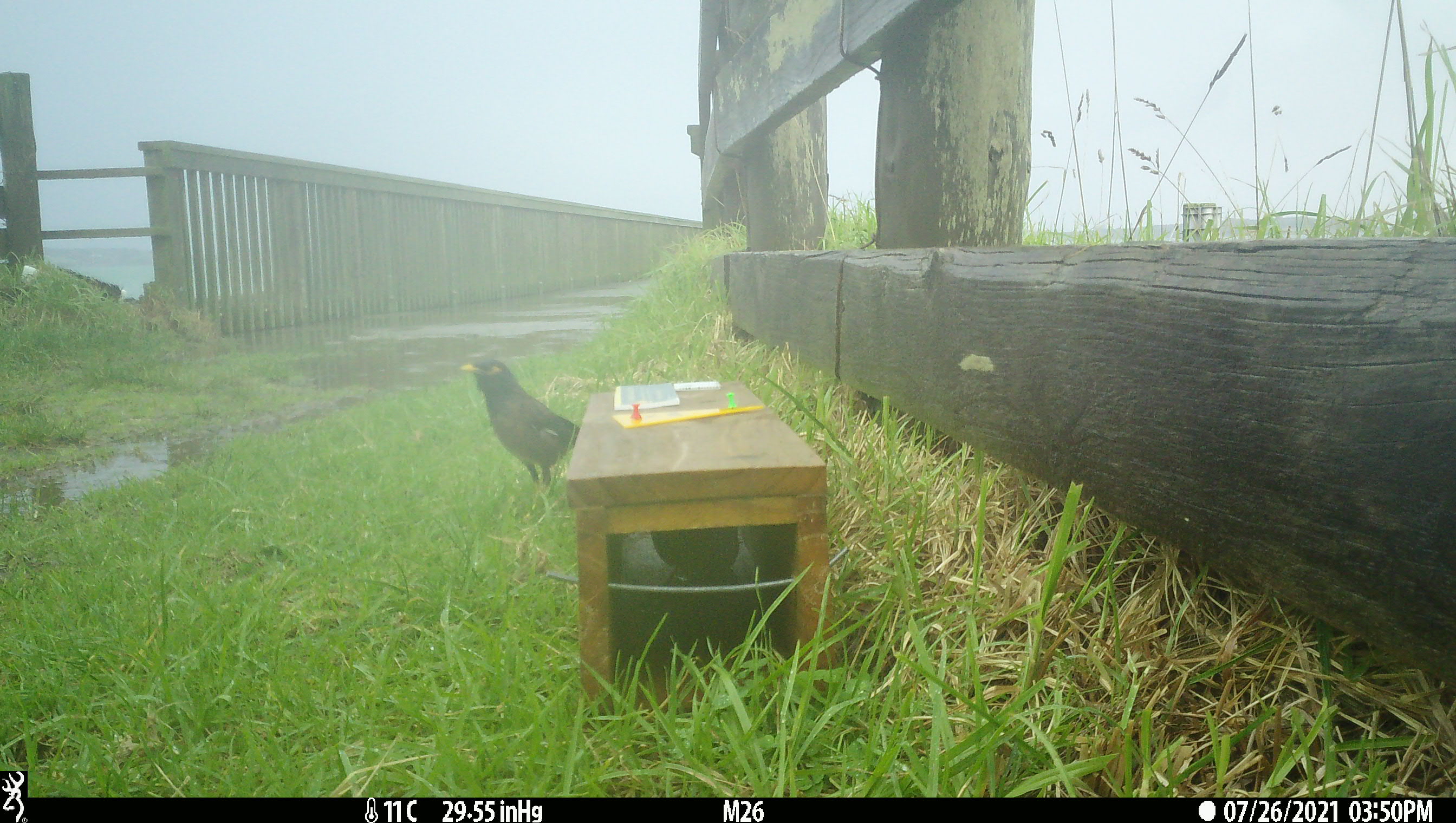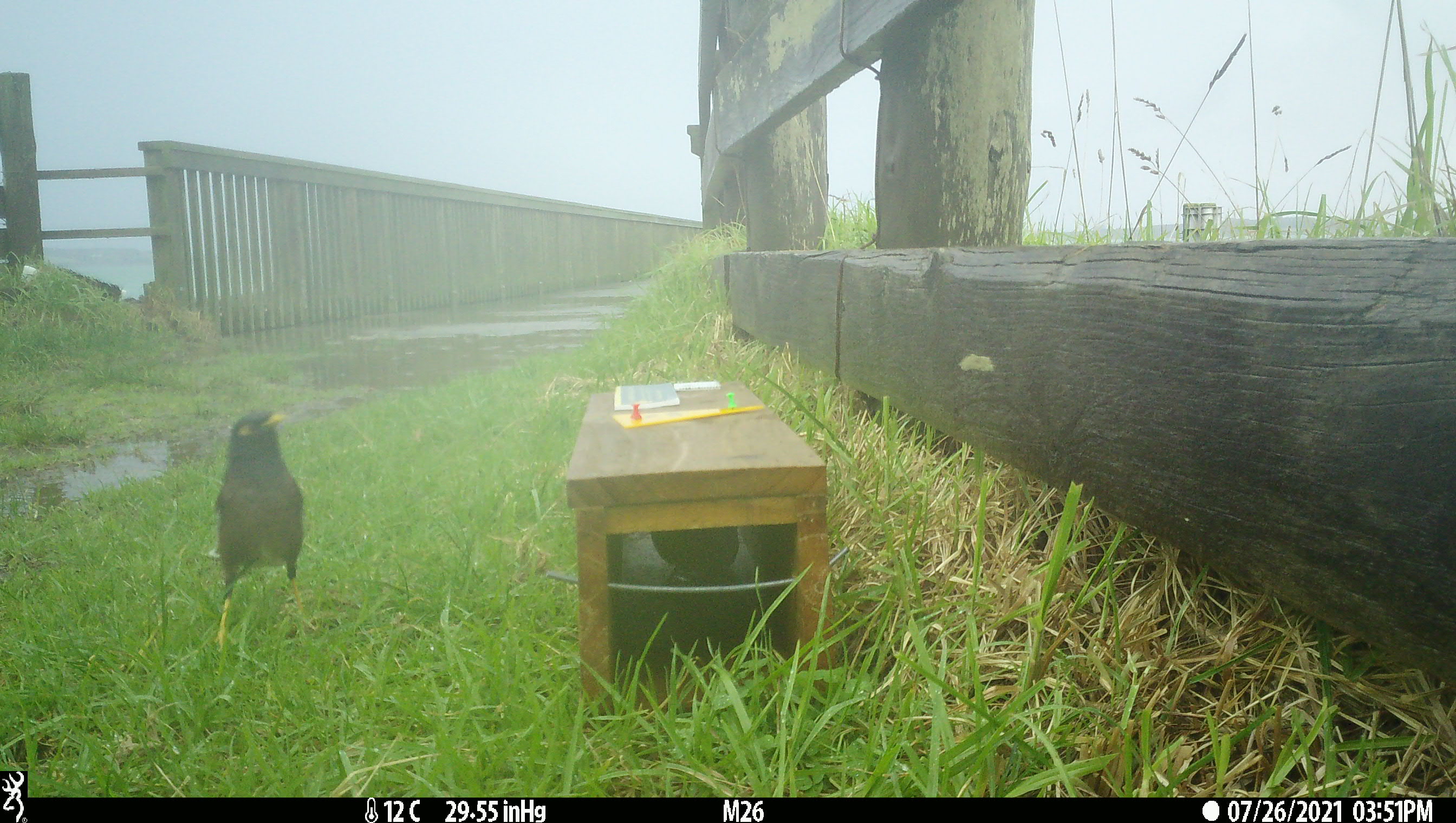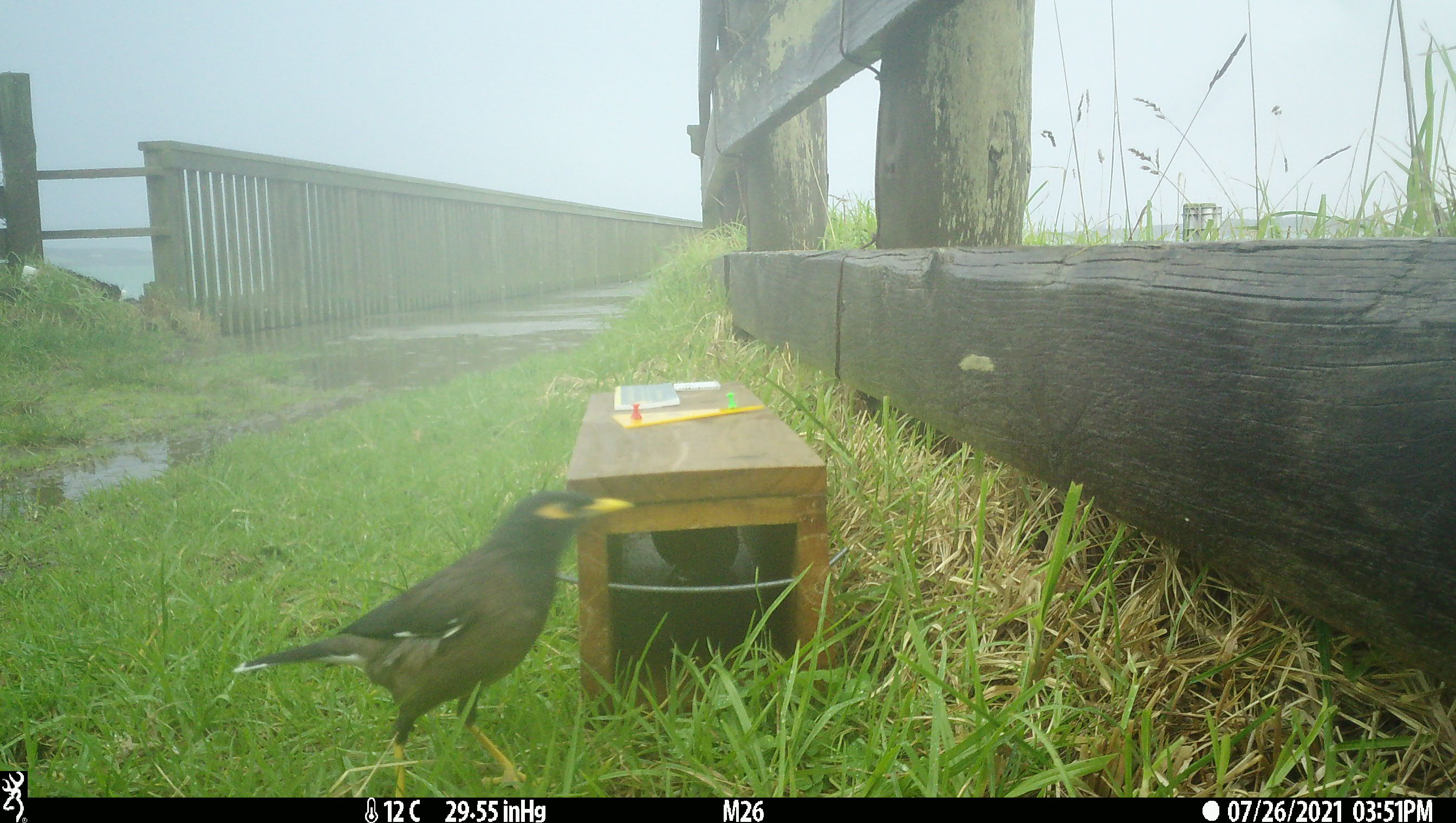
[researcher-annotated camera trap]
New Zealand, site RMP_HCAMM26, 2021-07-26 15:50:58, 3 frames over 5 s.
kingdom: Animalia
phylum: Chordata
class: Aves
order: Passeriformes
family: Sturnidae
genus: Acridotheres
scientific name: Acridotheres tristis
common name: common myna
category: myna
Myna (common myna) (Acridotheres tristis).